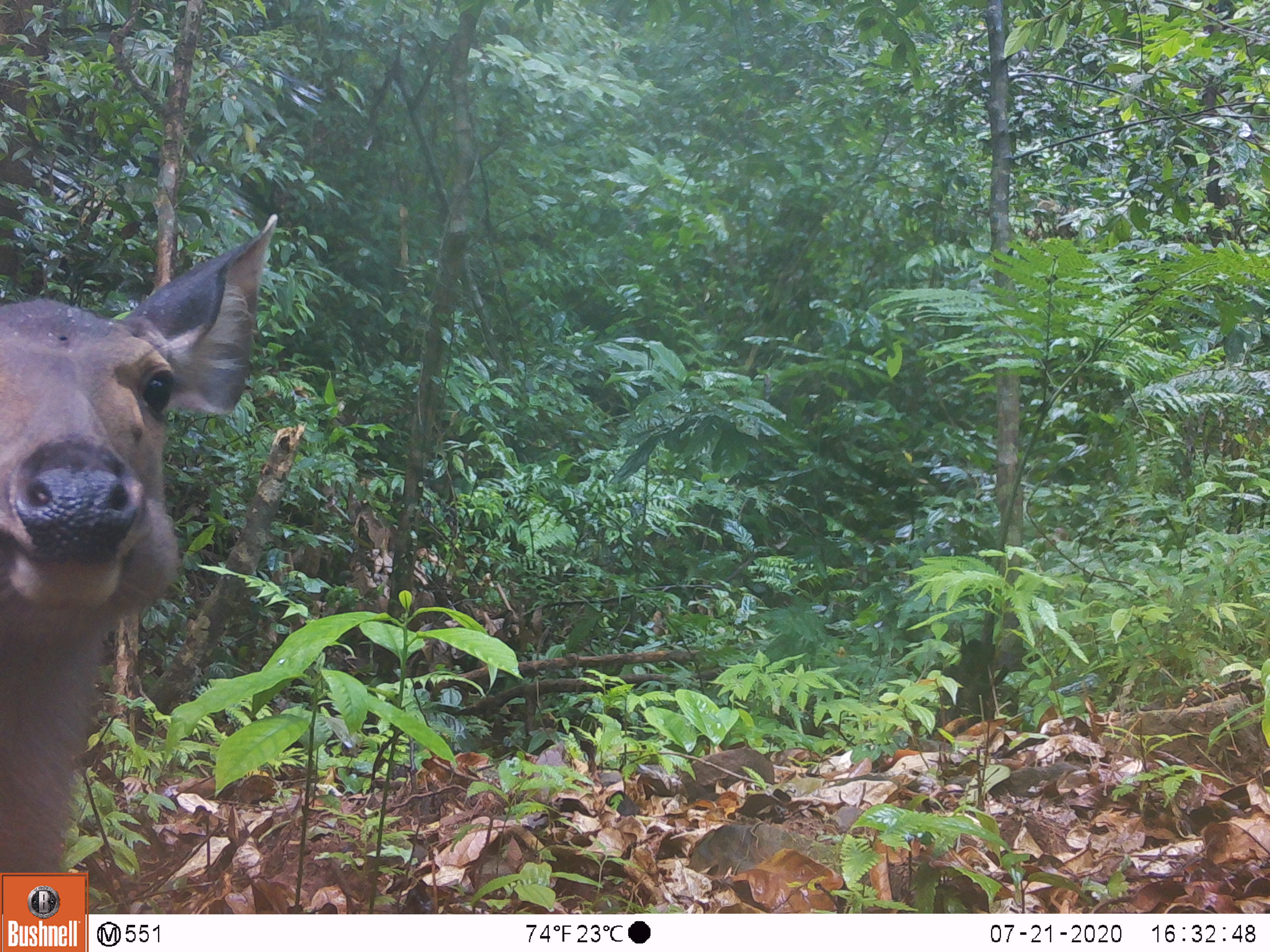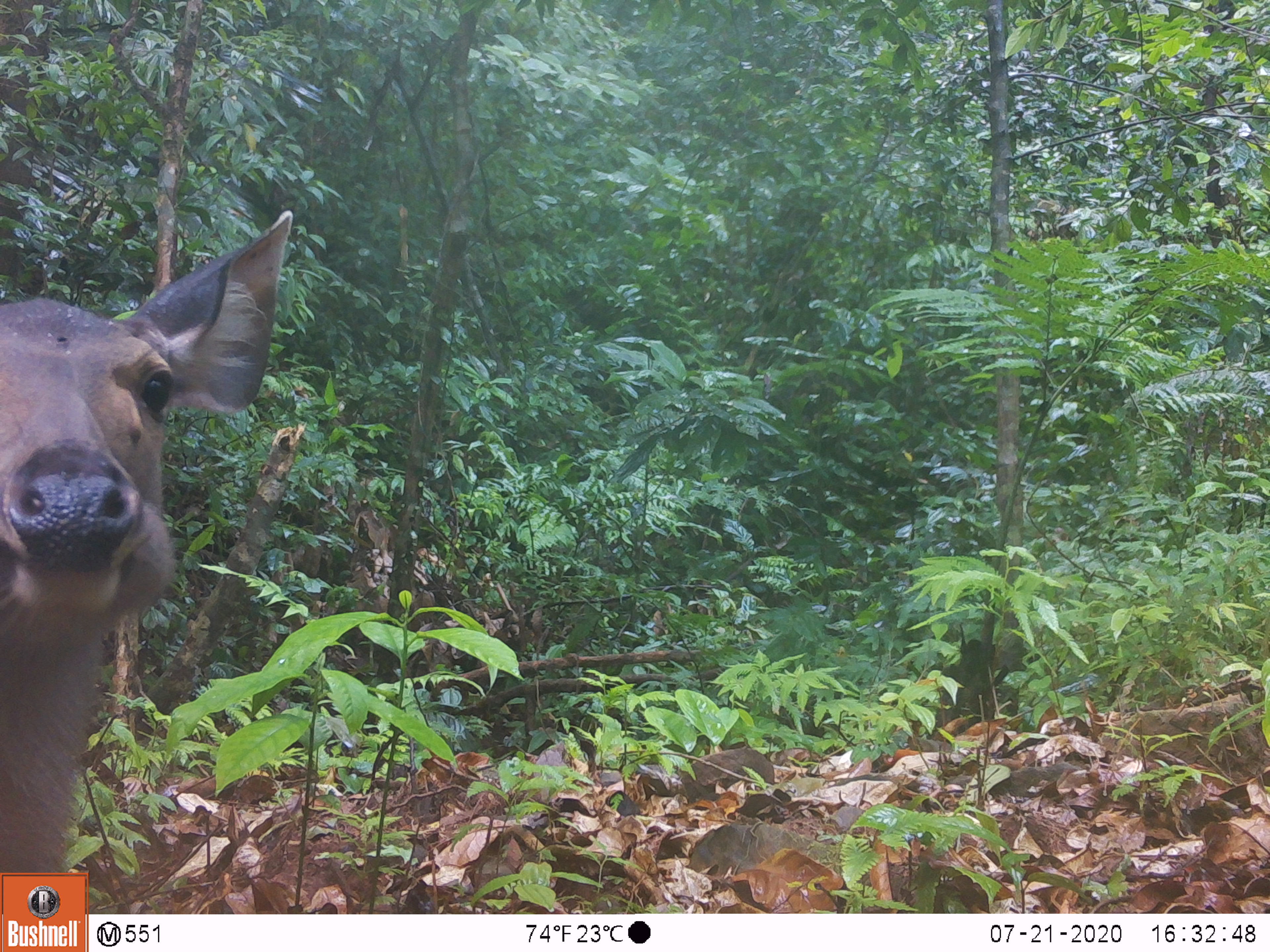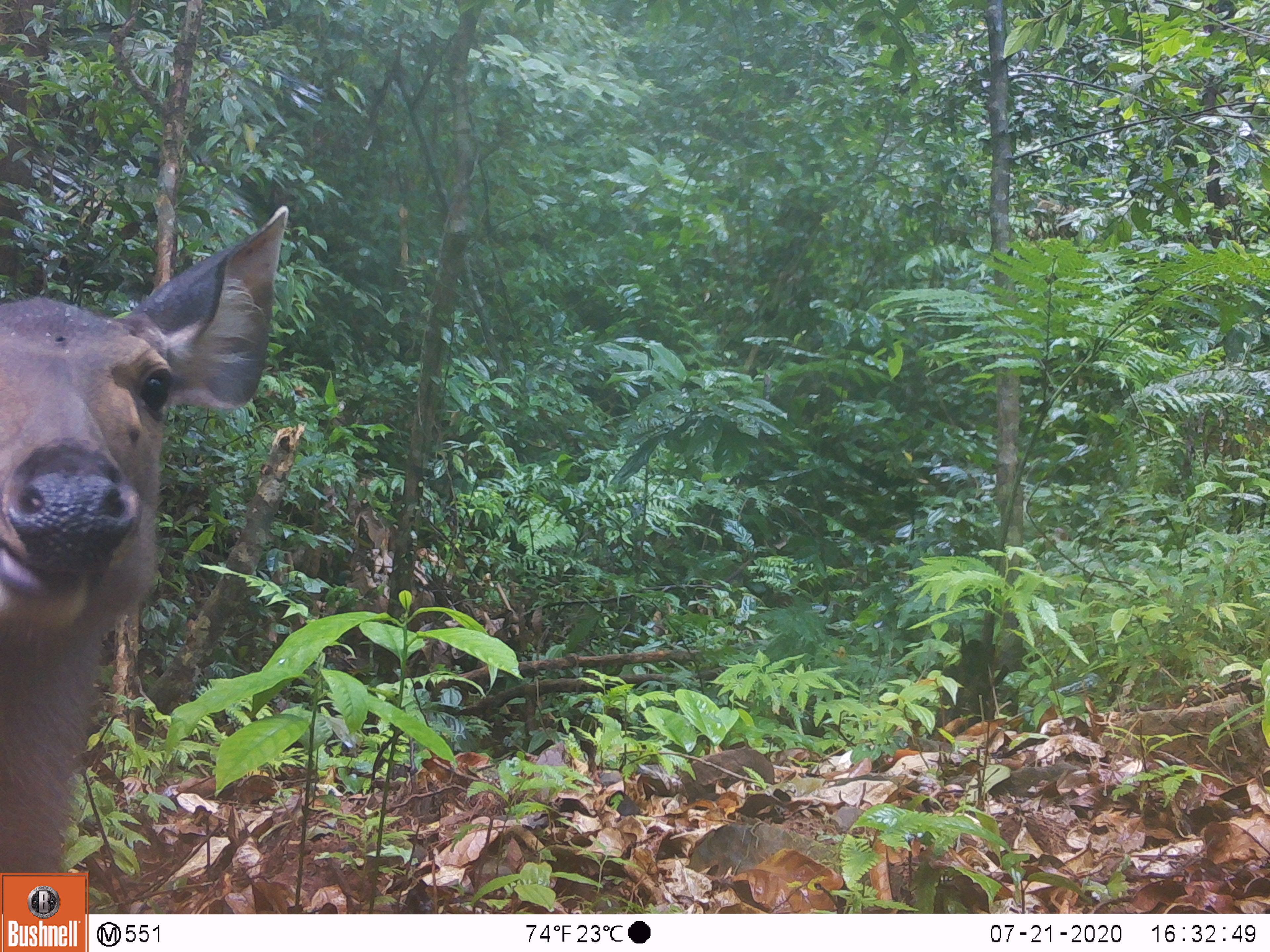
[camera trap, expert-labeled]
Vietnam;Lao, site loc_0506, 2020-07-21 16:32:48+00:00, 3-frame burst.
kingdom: Animalia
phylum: Chordata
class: Mammalia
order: Artiodactyla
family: Cervidae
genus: Rusa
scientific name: Rusa unicolor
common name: sambar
Sambar (Rusa unicolor). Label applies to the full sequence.